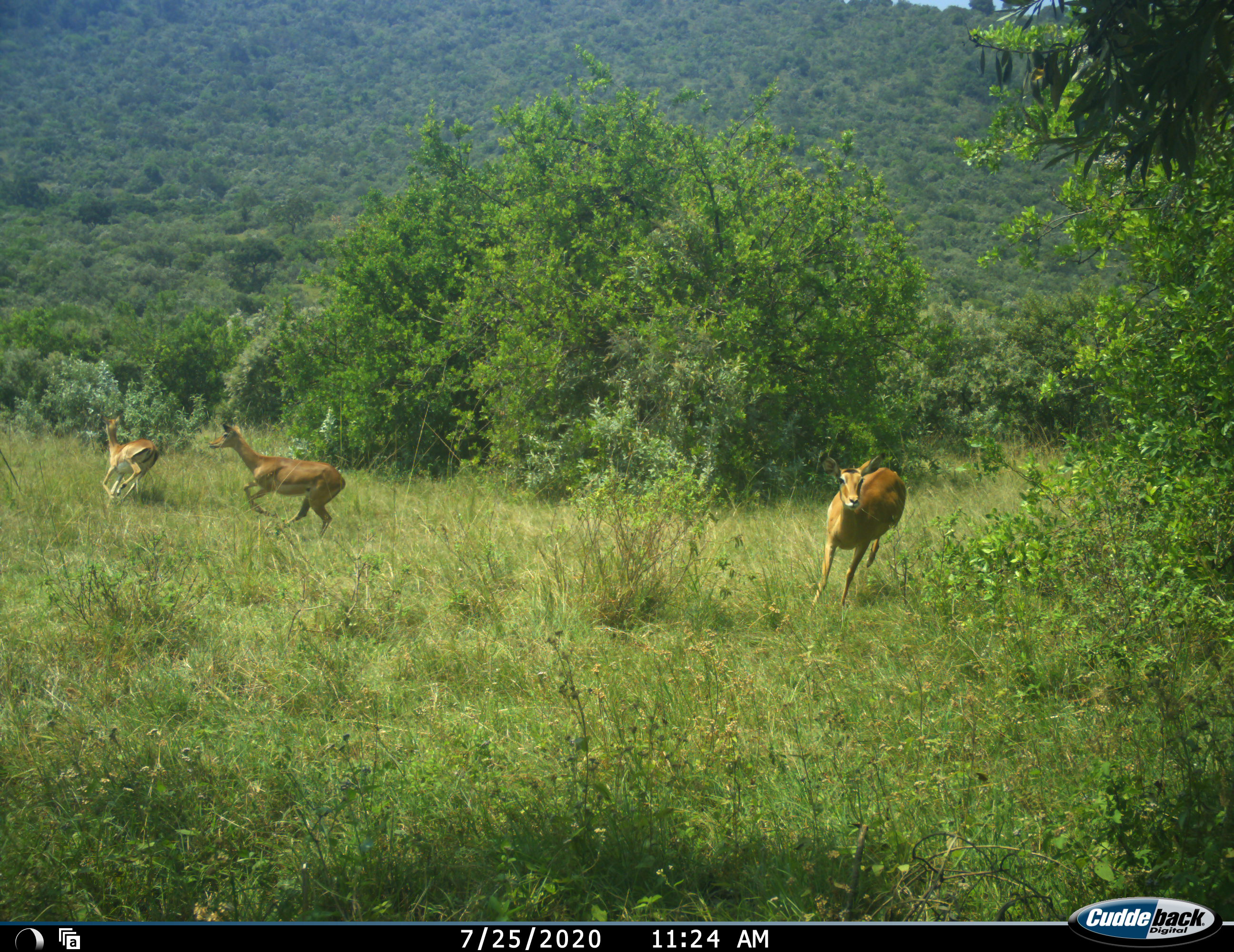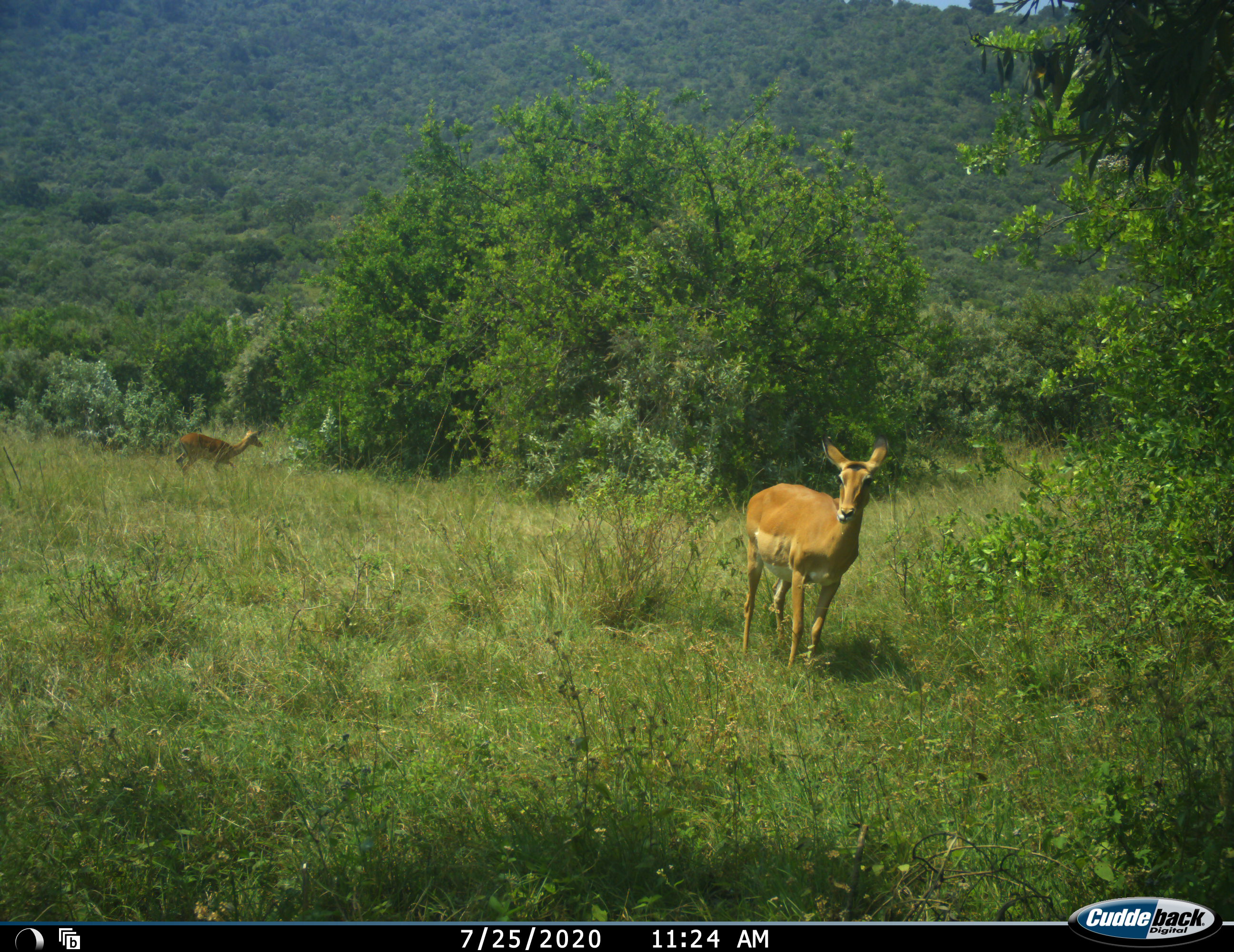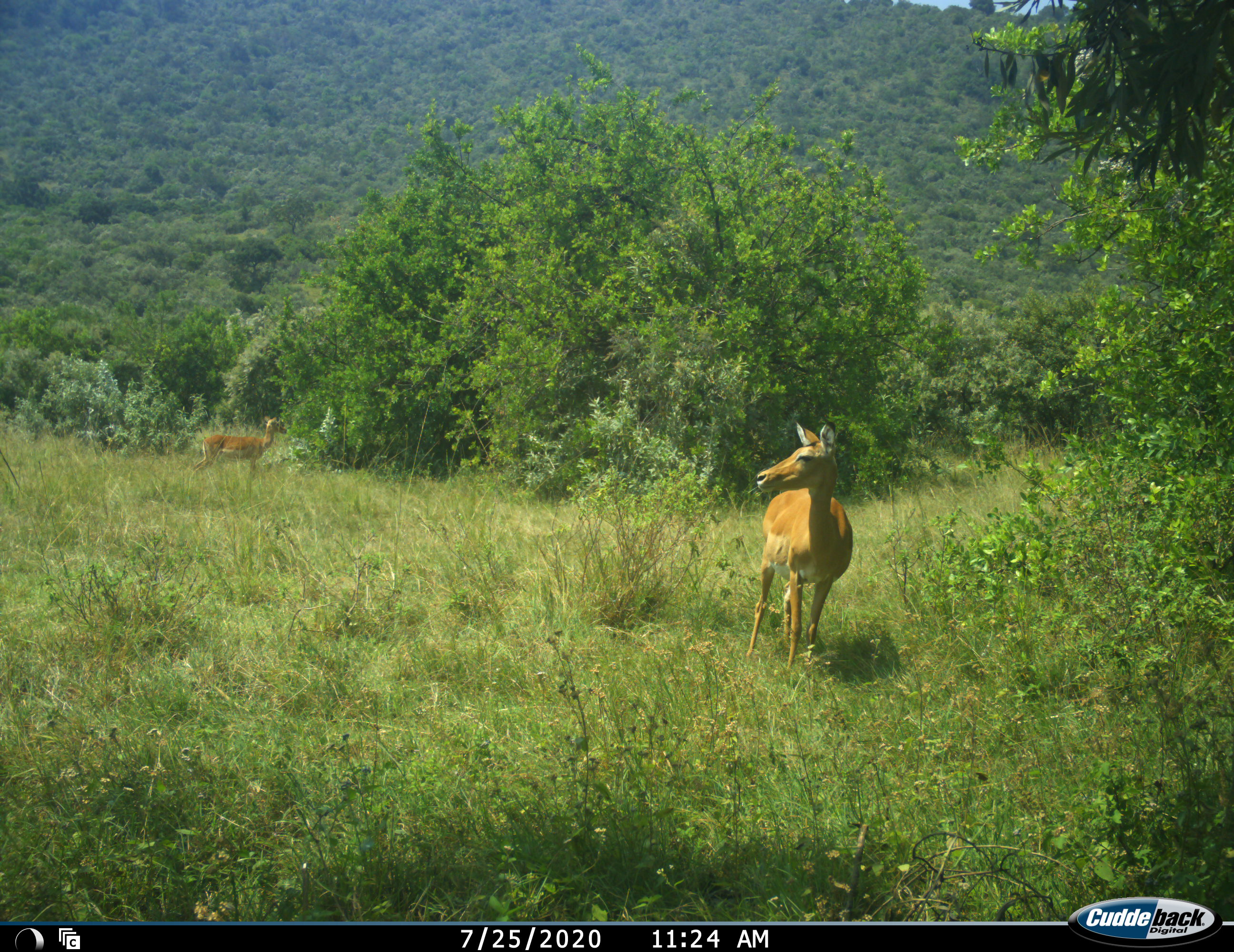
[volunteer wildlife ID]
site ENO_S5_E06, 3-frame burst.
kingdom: Animalia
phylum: Chordata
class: Mammalia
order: Artiodactyla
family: Bovidae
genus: Aepyceros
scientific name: Aepyceros melampus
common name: impala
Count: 3.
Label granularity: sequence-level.